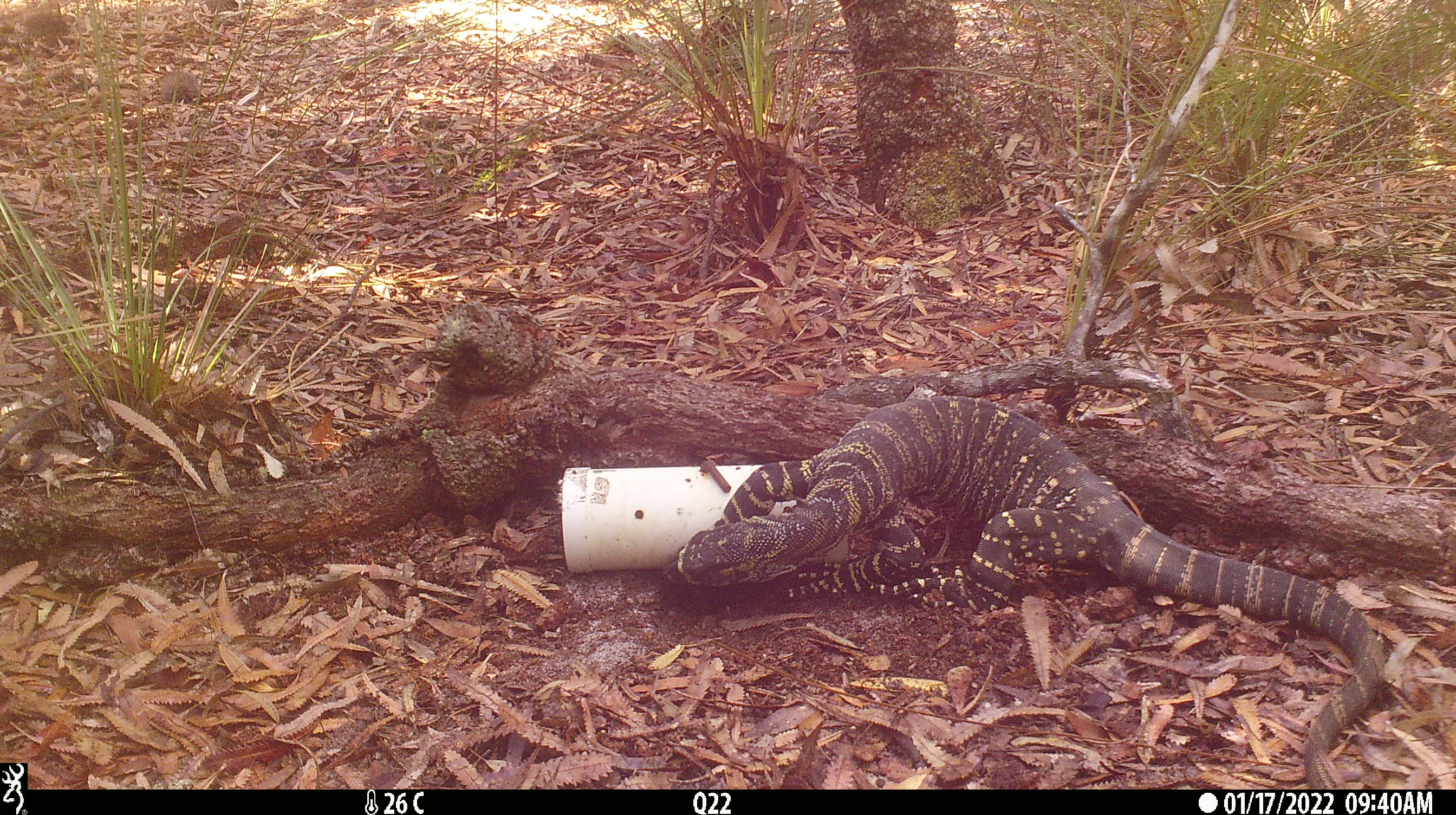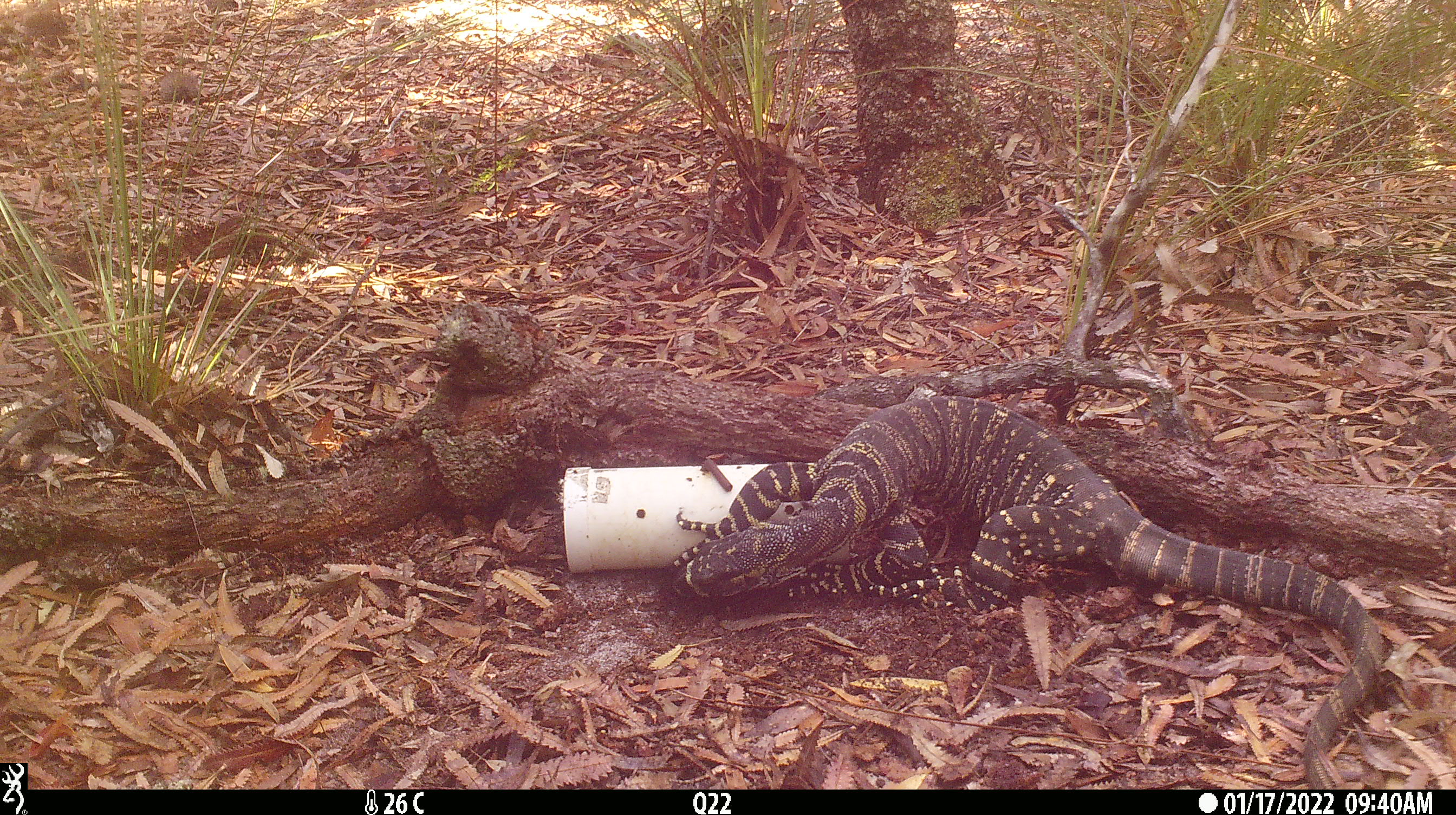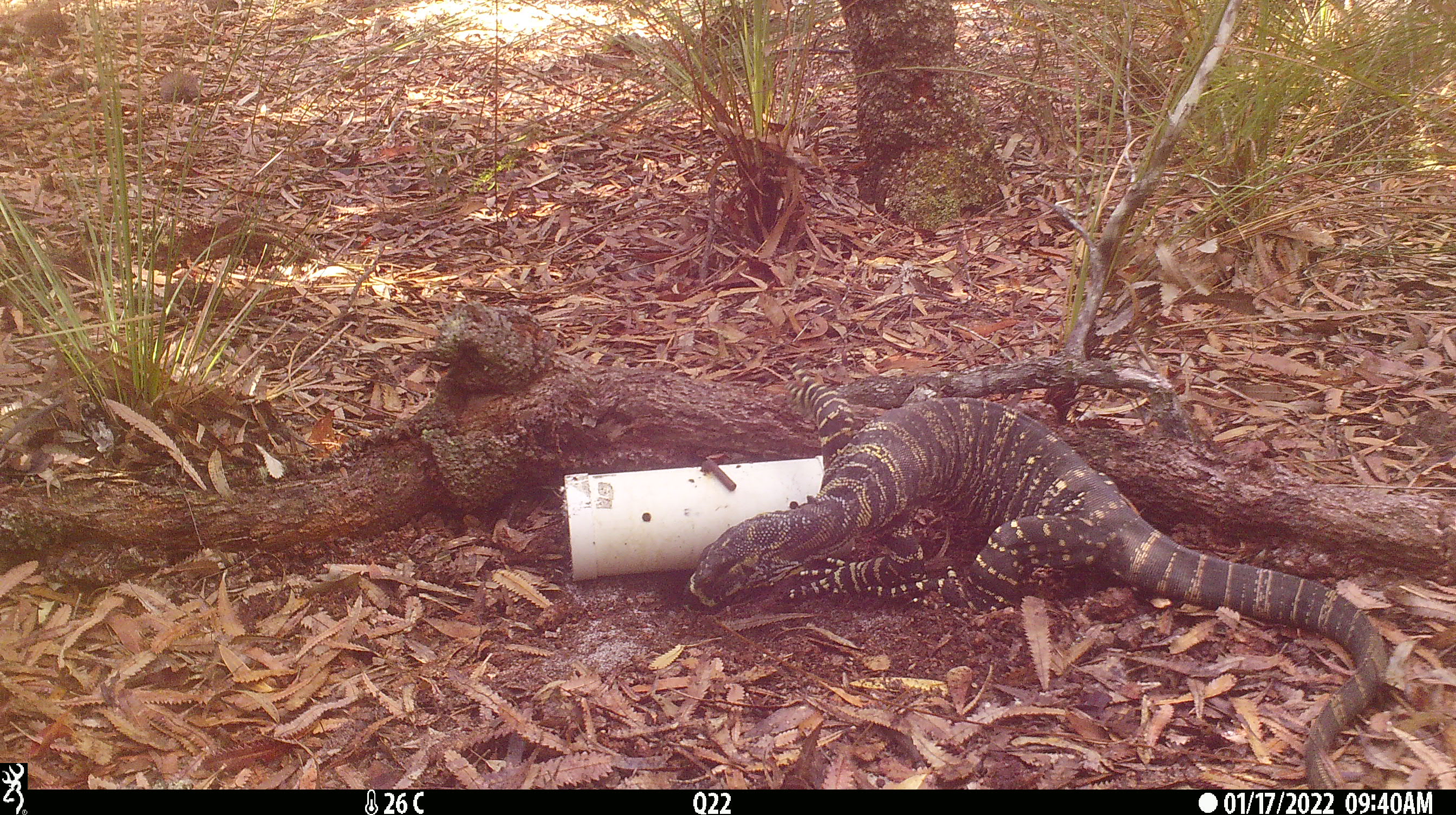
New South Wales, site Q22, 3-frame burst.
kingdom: Animalia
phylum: Chordata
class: Reptilia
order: Squamata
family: Varanidae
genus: Varanus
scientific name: Varanus varius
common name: lace monitor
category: goanna